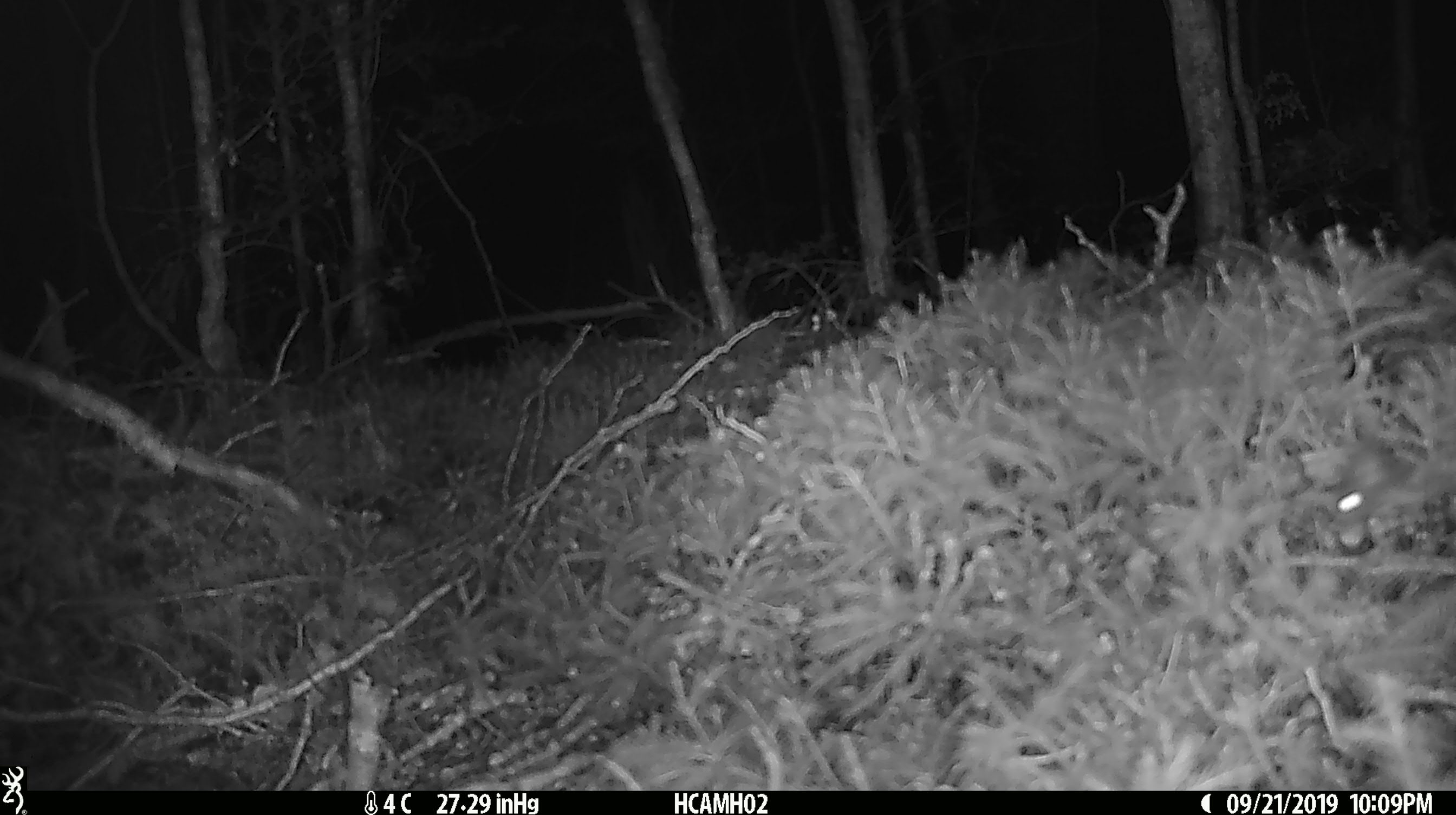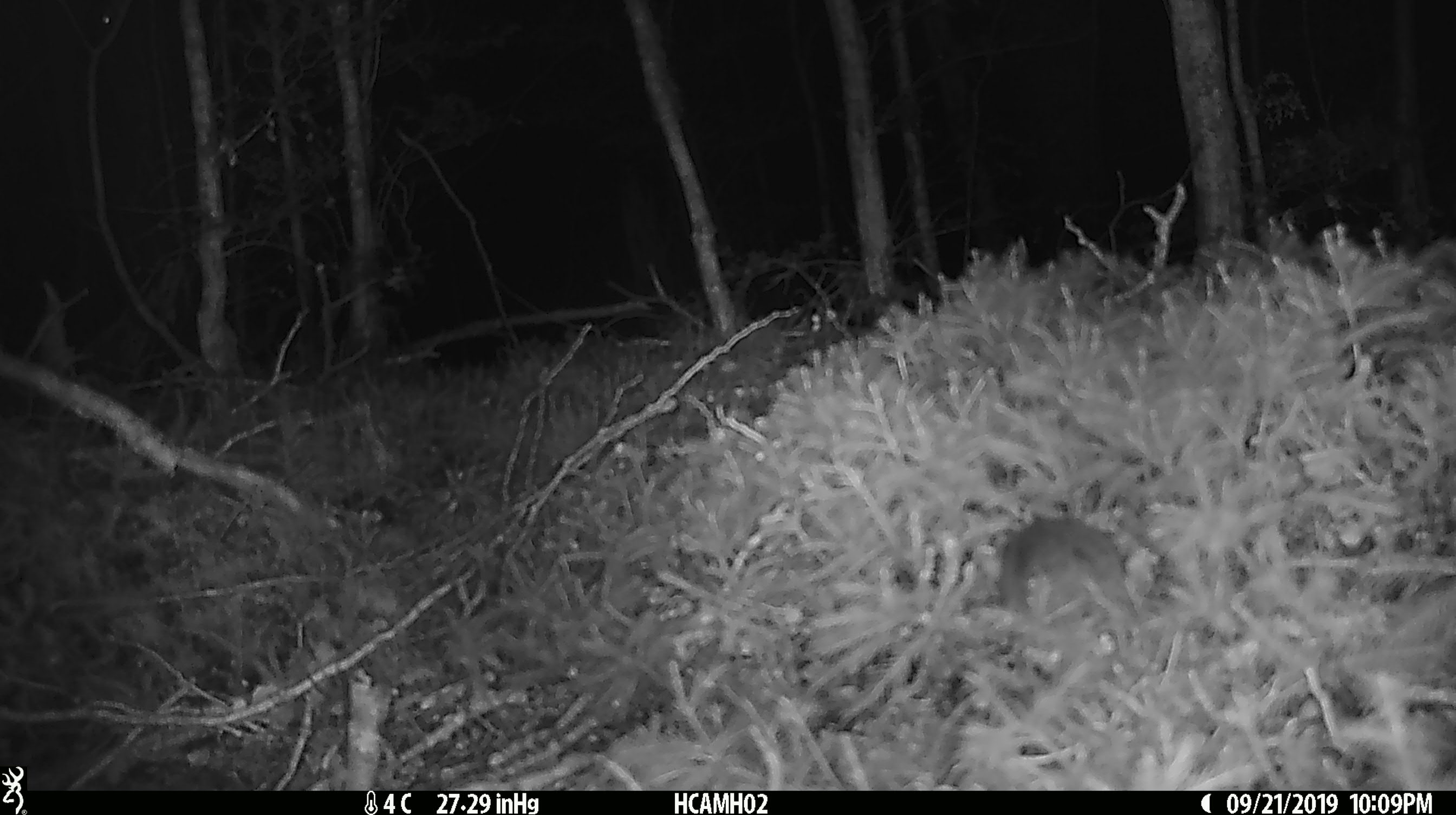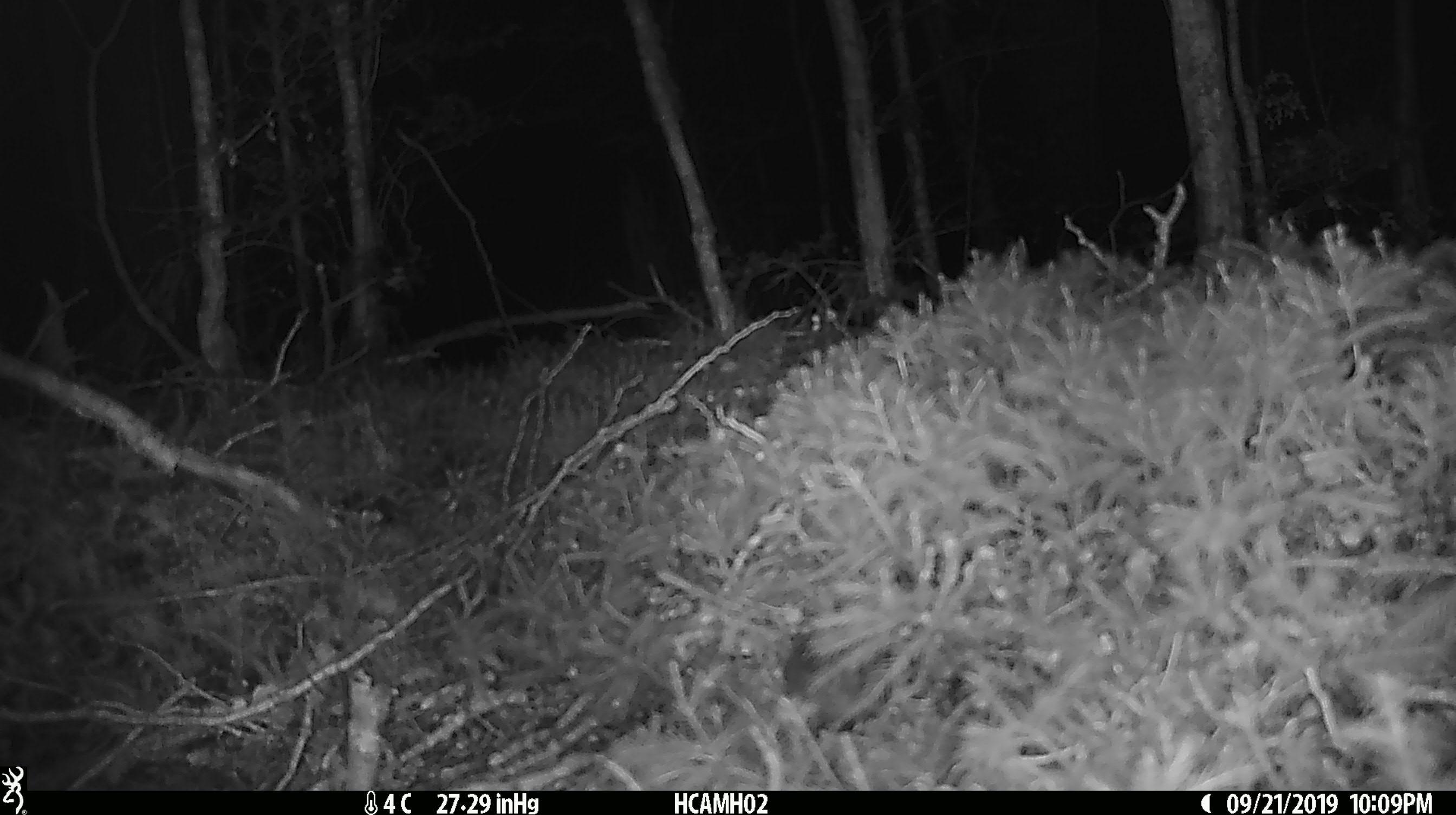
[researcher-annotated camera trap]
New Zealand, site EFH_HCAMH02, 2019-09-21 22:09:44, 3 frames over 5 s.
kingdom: Animalia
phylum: Chordata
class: Mammalia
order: Rodentia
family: Muridae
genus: Mus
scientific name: Mus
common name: mouse